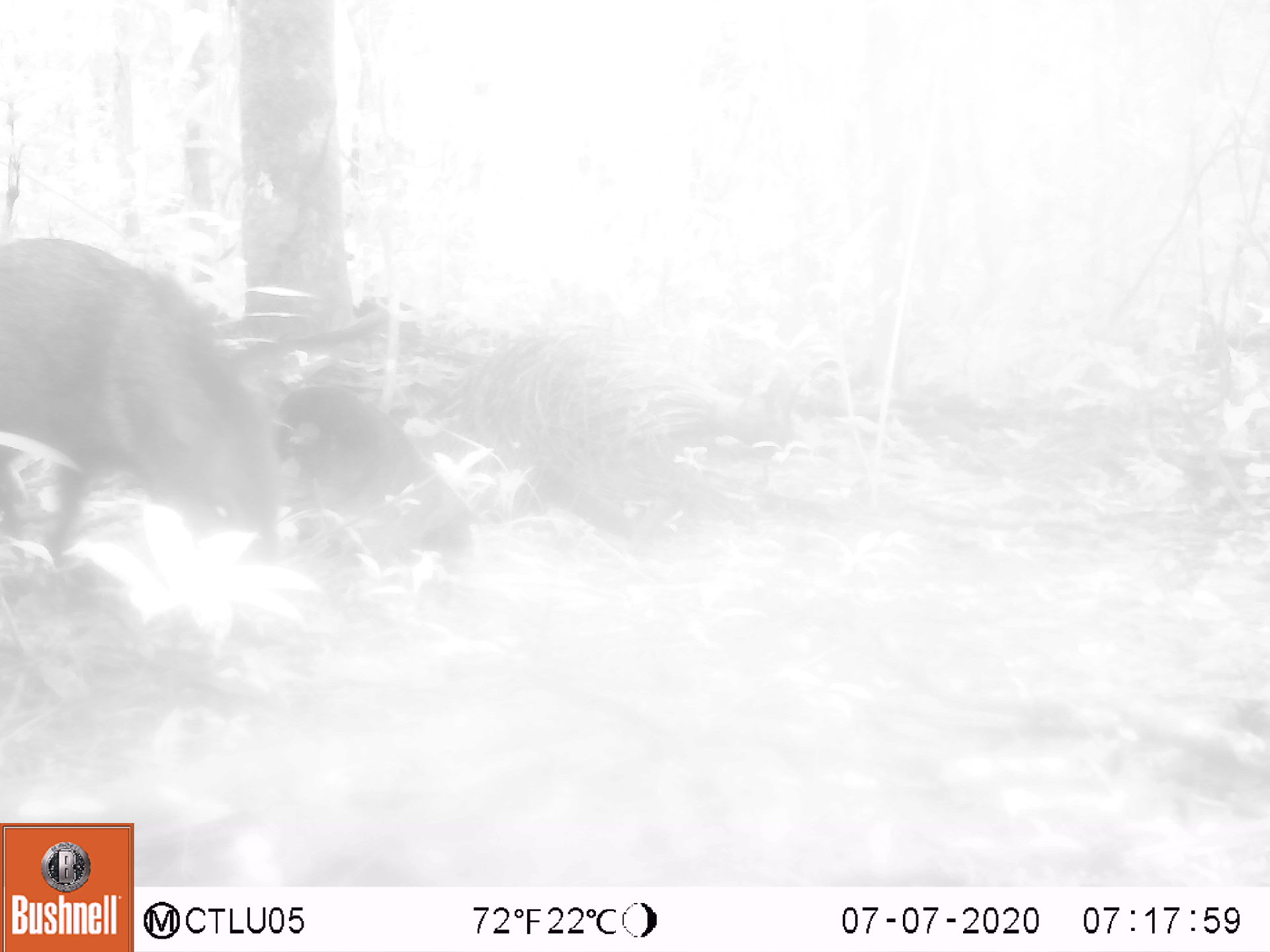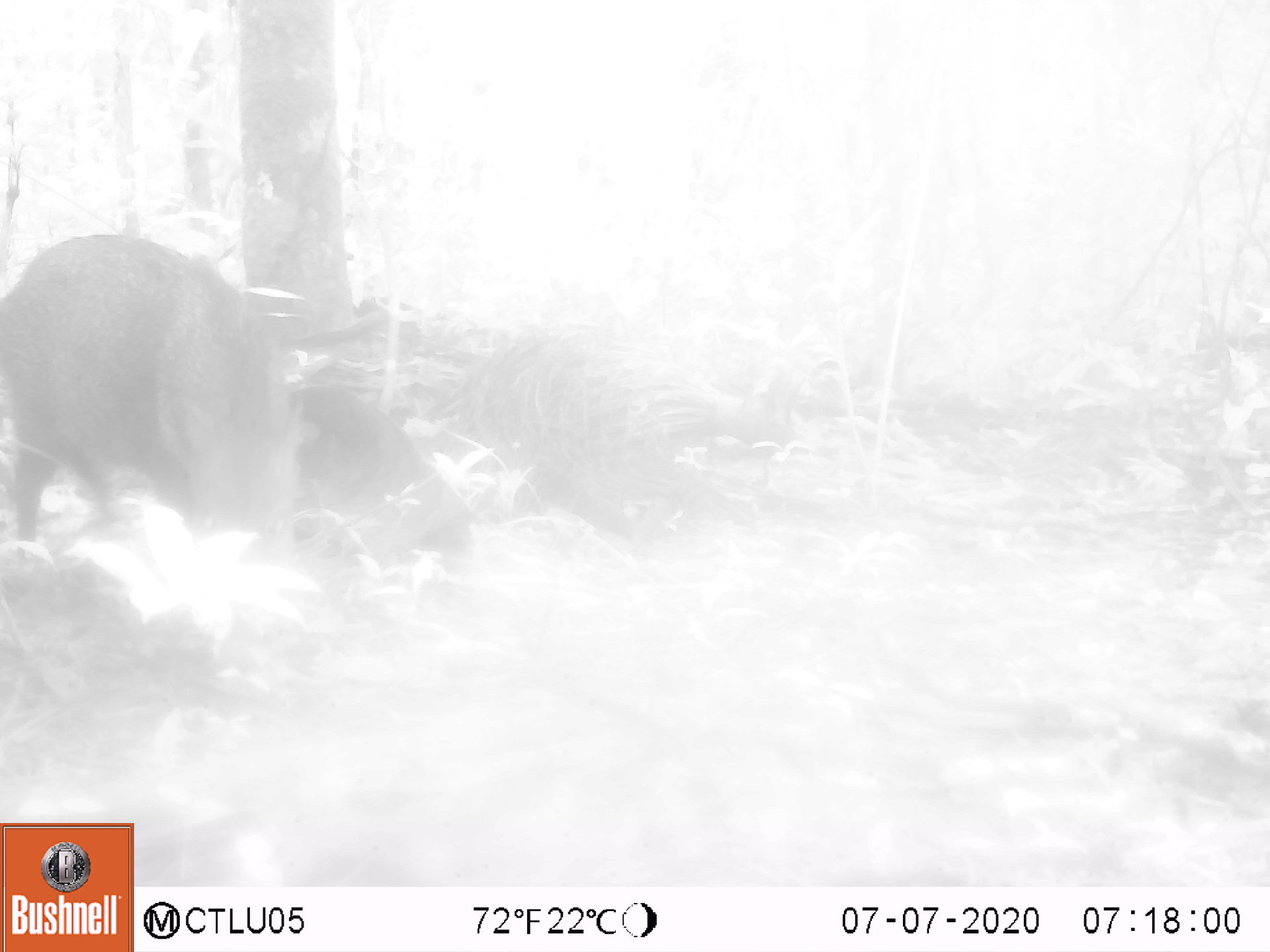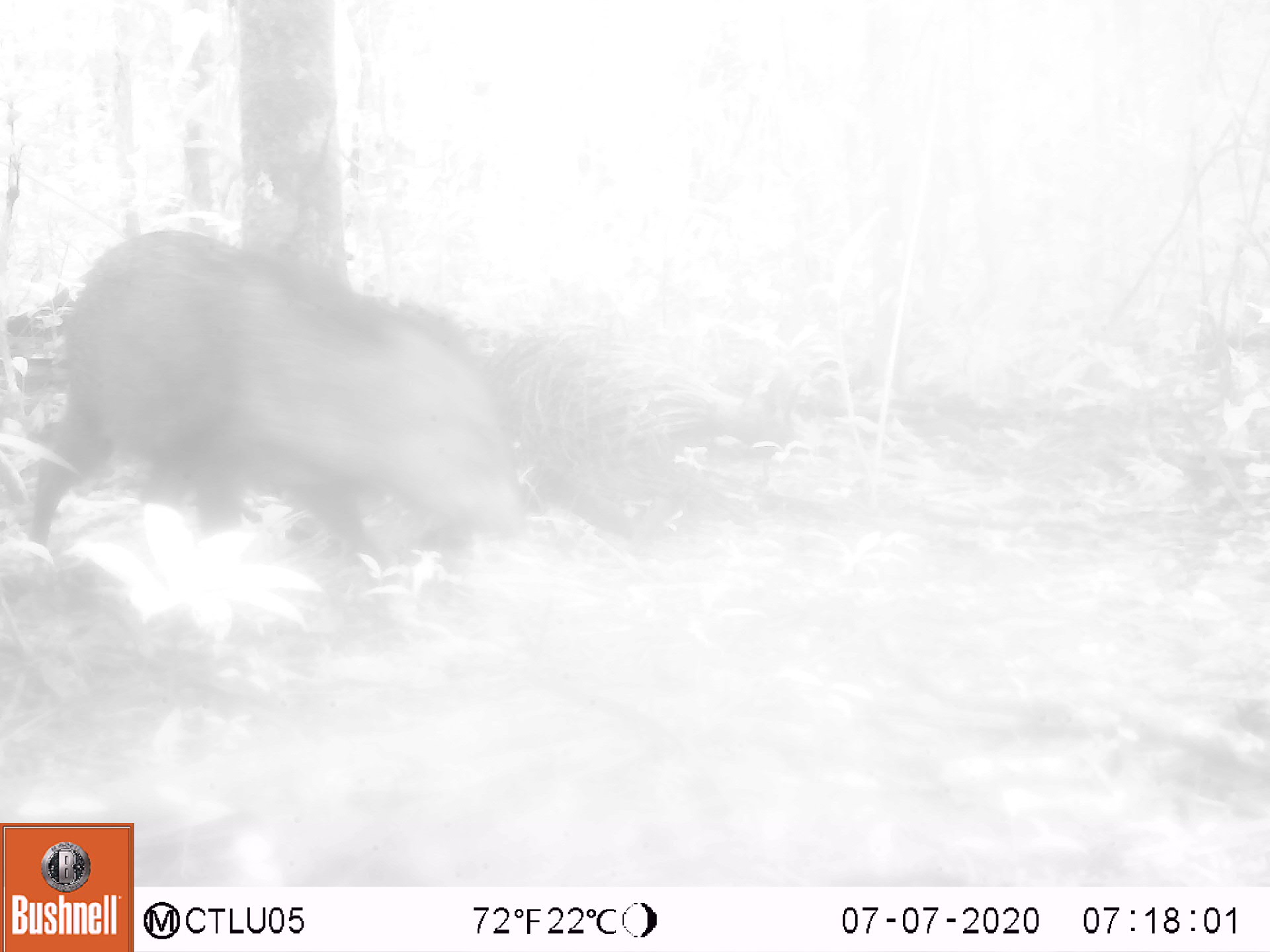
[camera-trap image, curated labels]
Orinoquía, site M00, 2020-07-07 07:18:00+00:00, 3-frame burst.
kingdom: Animalia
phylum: Chordata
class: Mammalia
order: Artiodactyla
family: Tayassuidae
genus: Pecari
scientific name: Pecari tajacu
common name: collared peccary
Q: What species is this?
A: Collared peccary (Pecari tajacu).